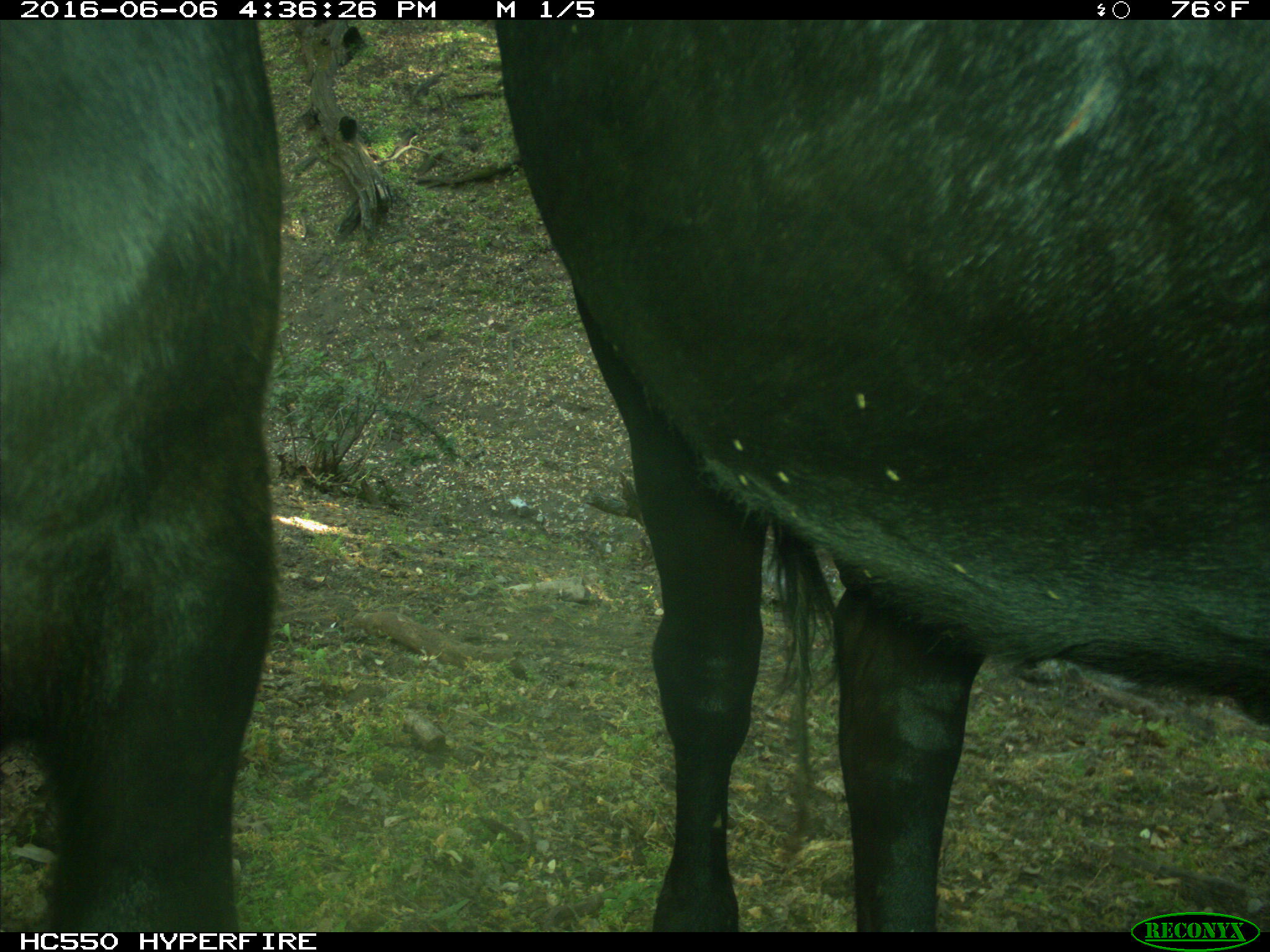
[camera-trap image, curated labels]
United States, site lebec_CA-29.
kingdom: Animalia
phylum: Chordata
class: Mammalia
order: Artiodactyla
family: Bovidae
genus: Bos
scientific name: Bos taurus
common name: domestic cow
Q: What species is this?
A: Bos taurus (domestic cow).